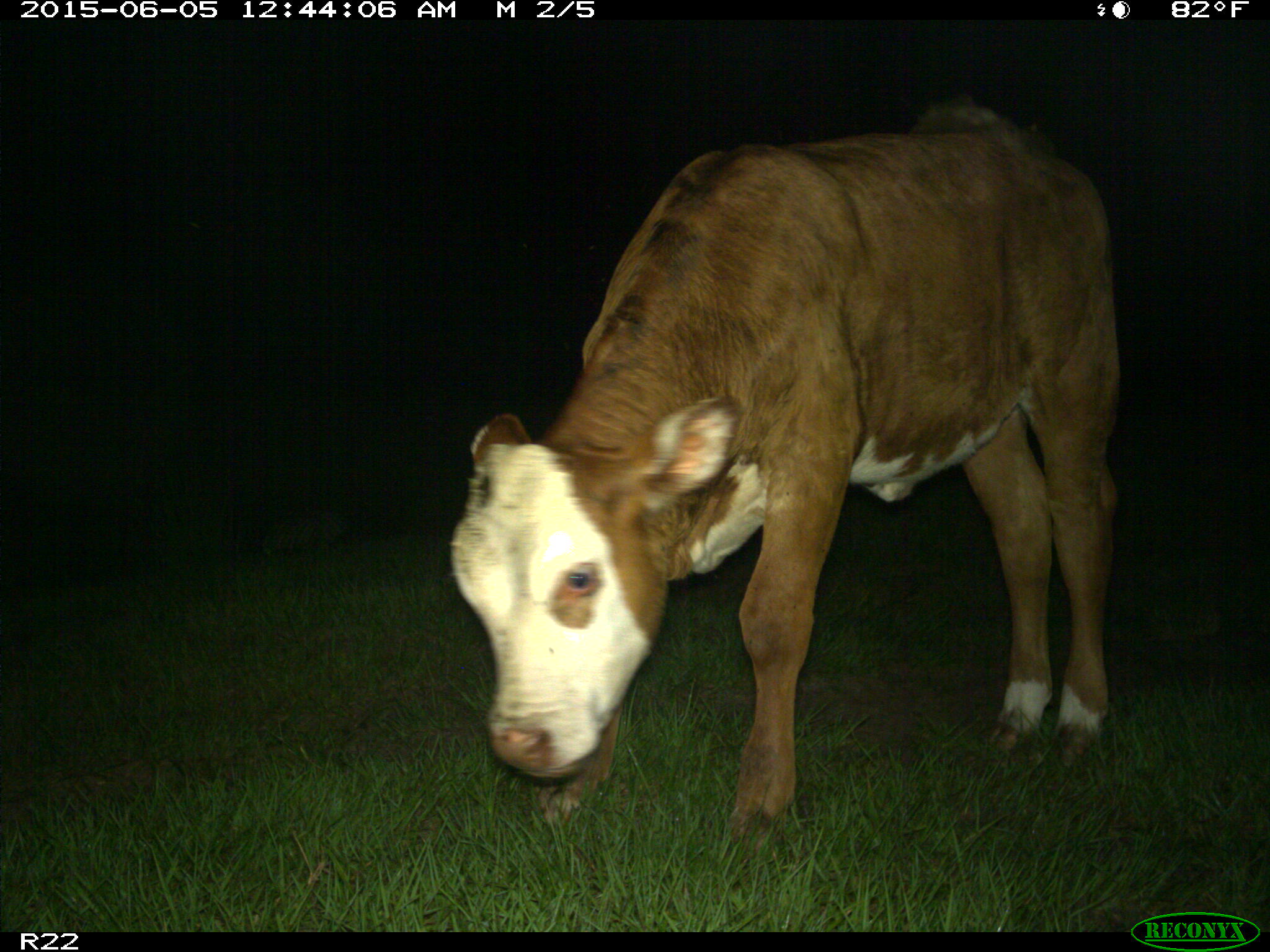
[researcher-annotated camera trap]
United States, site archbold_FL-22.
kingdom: Animalia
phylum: Chordata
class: Mammalia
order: Artiodactyla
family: Bovidae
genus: Bos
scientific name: Bos taurus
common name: domestic cow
Bos taurus (domestic cow).